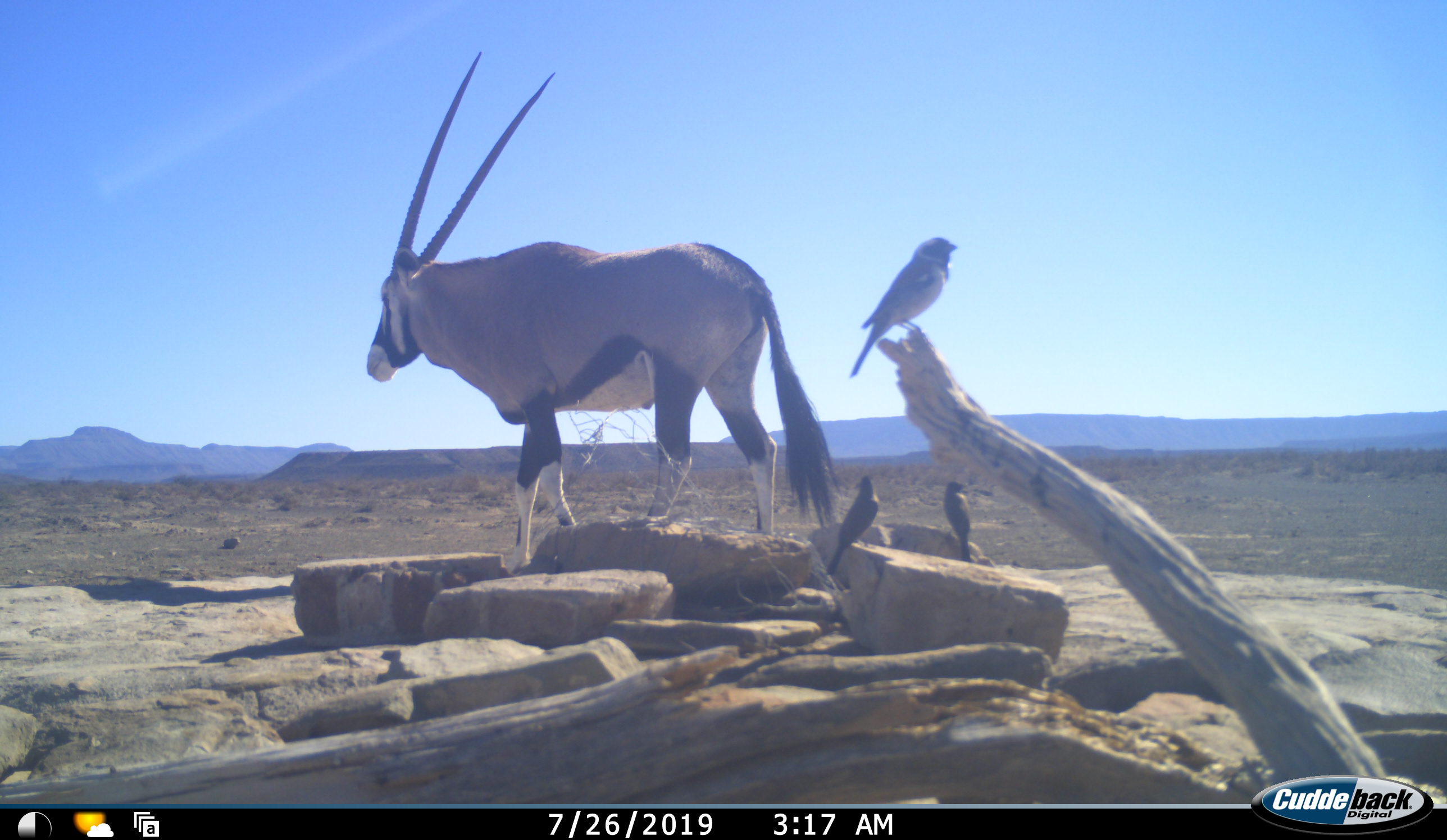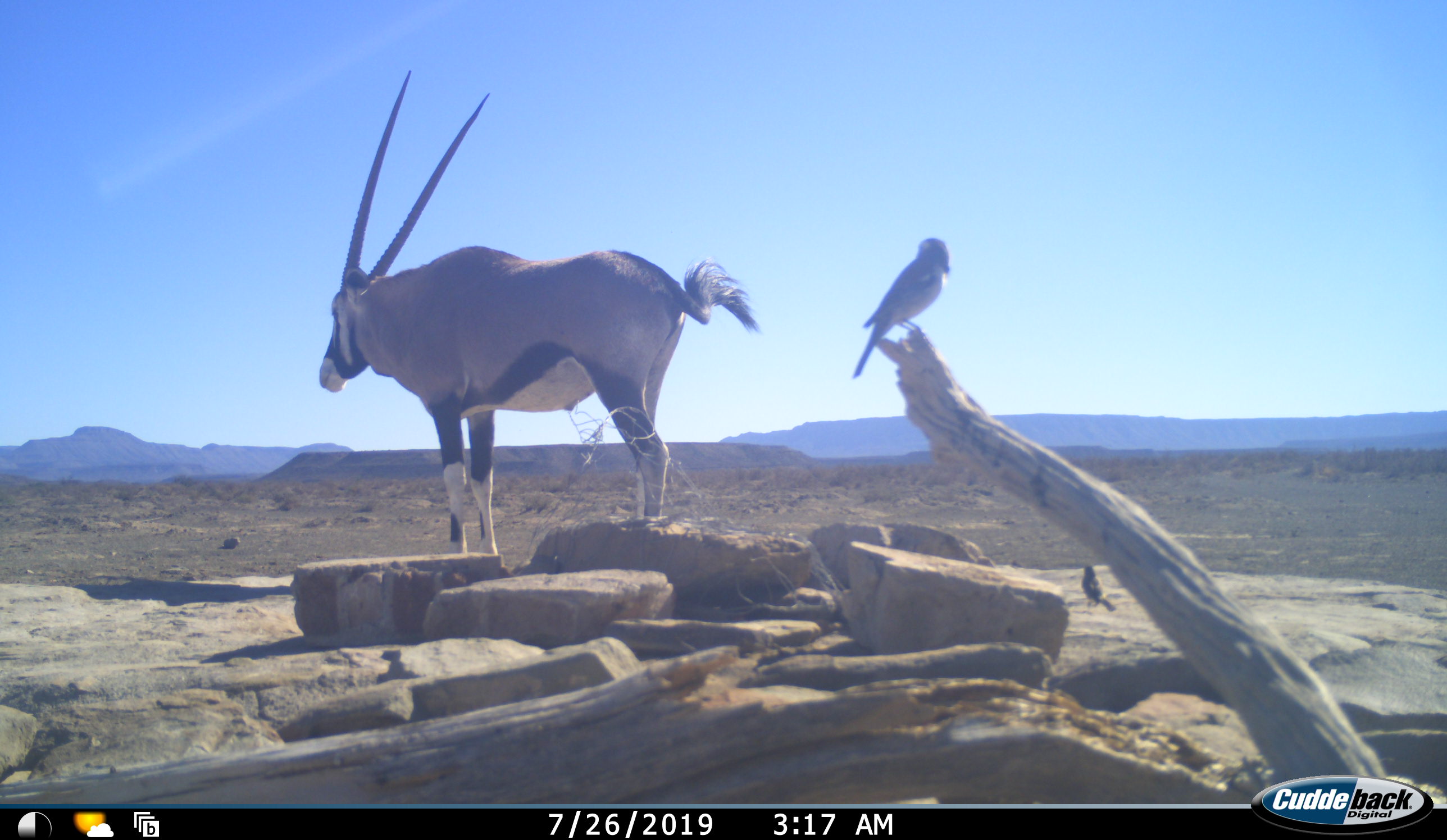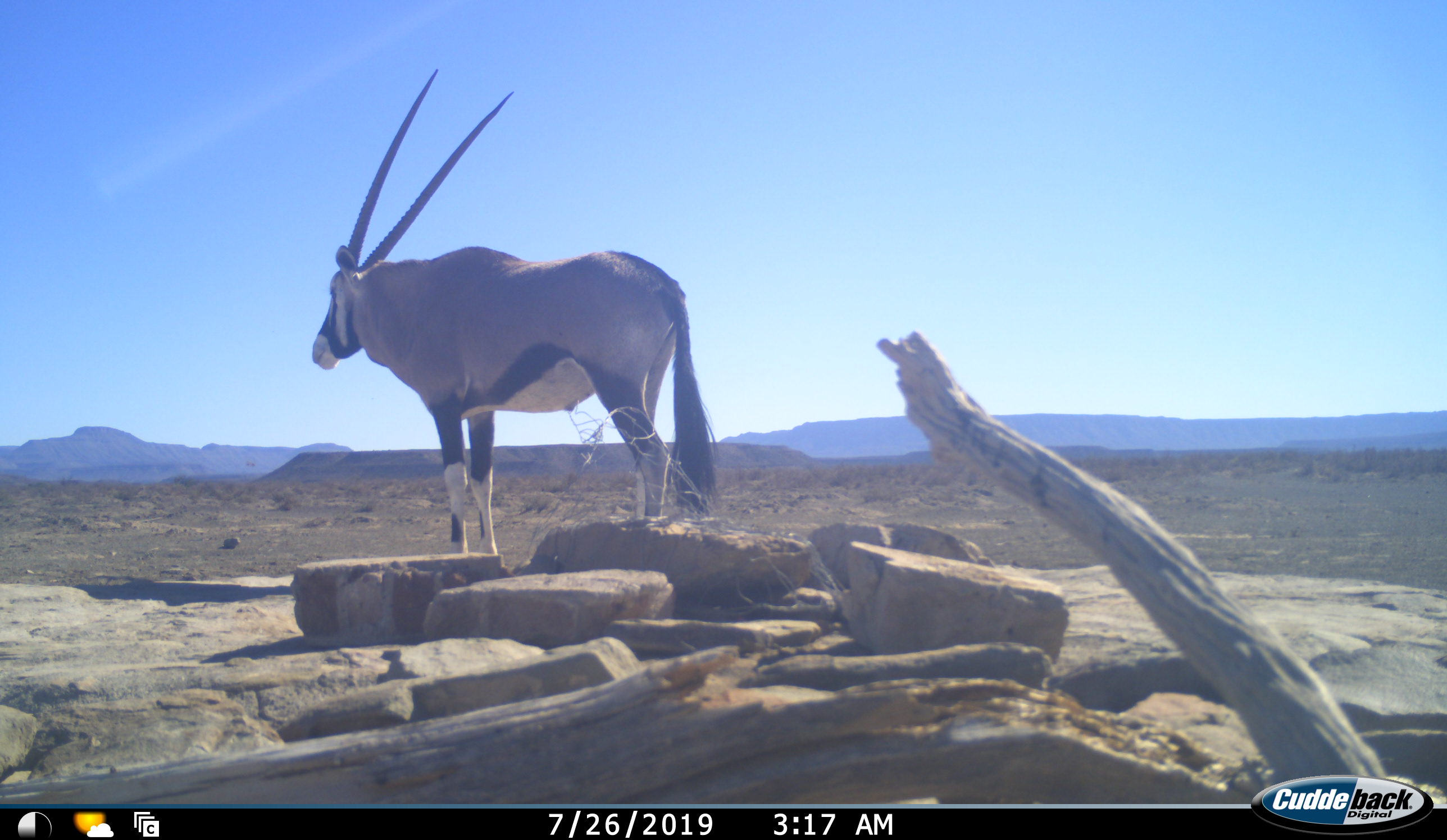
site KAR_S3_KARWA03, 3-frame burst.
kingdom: Animalia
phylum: Chordata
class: Aves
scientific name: Aves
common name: bird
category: birdother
Birdother (bird) (Aves), count 3. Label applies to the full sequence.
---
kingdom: Animalia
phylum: Chordata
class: Mammalia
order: Artiodactyla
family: Bovidae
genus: Oryx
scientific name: Oryx gazella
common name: gemsbok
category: oryx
Oryx (gemsbok) (Oryx gazella), count 1. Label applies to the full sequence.